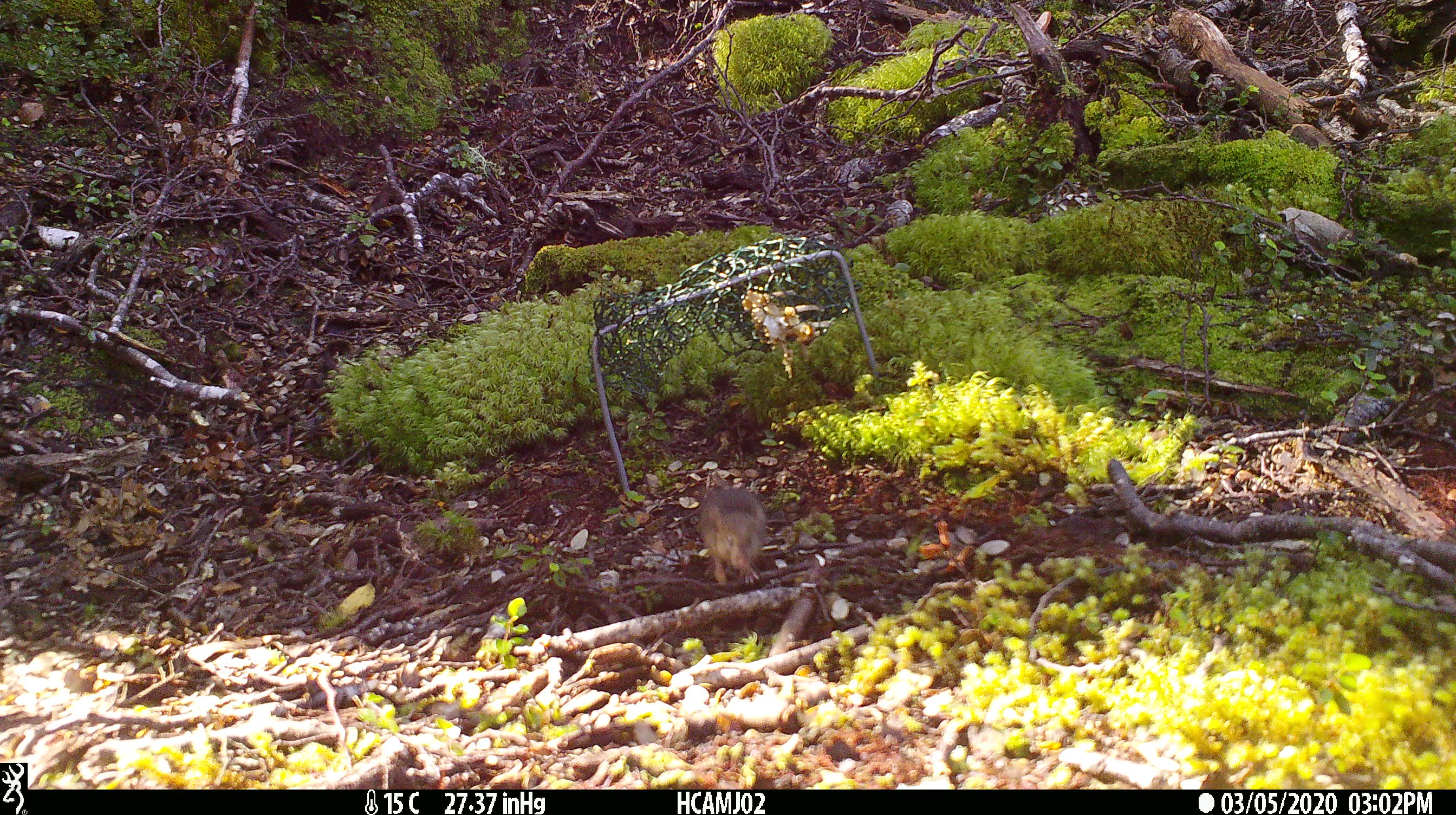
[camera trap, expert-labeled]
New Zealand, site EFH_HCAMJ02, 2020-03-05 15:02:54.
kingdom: Animalia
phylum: Chordata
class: Mammalia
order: Rodentia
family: Muridae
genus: Mus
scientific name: Mus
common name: mouse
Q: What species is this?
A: Mouse (Mus).